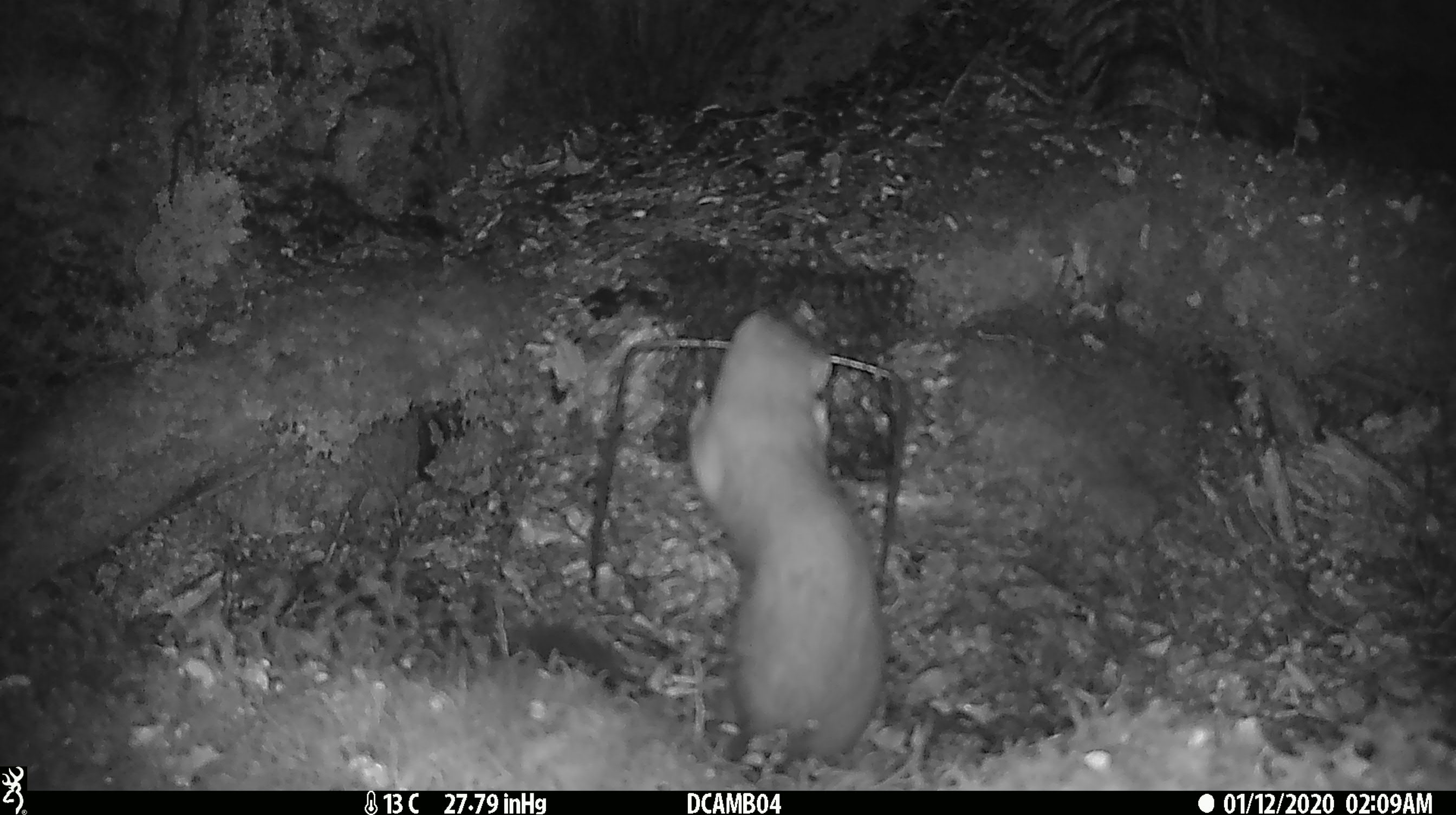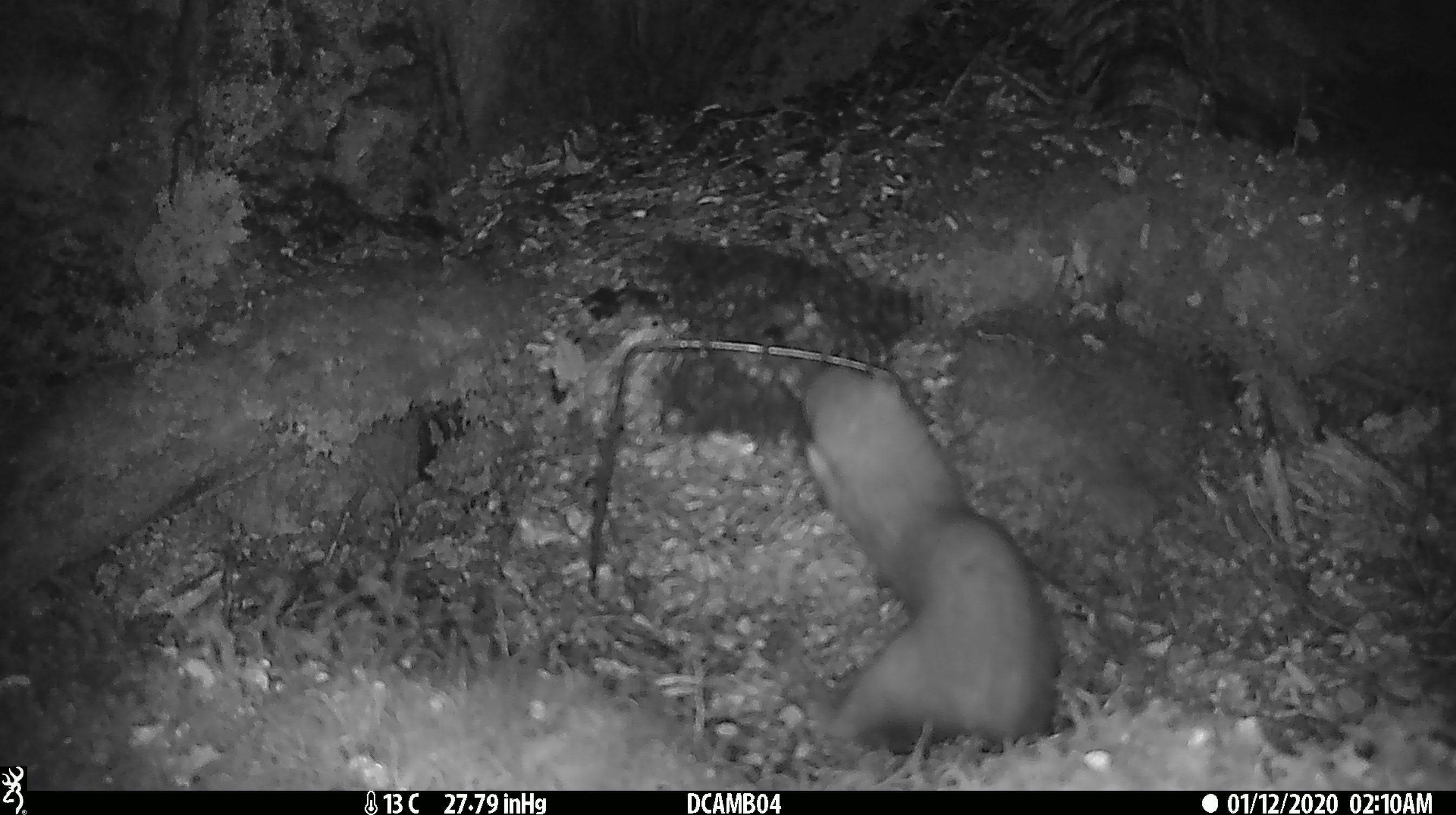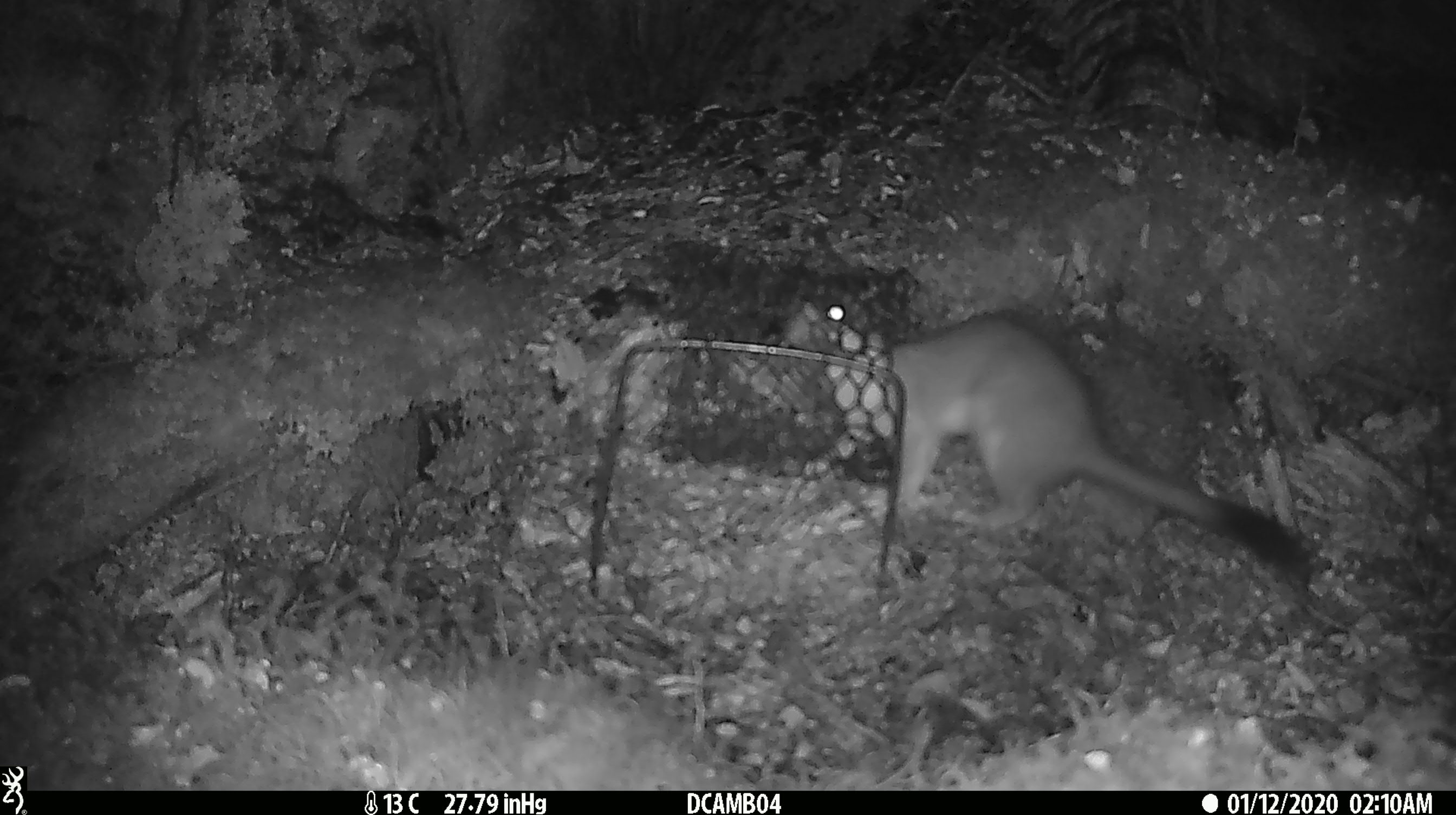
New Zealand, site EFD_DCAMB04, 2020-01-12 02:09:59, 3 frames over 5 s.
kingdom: Animalia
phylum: Chordata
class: Mammalia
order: Carnivora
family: Mustelidae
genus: Mustela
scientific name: Mustela erminea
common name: stoat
Stoat (Mustela erminea).